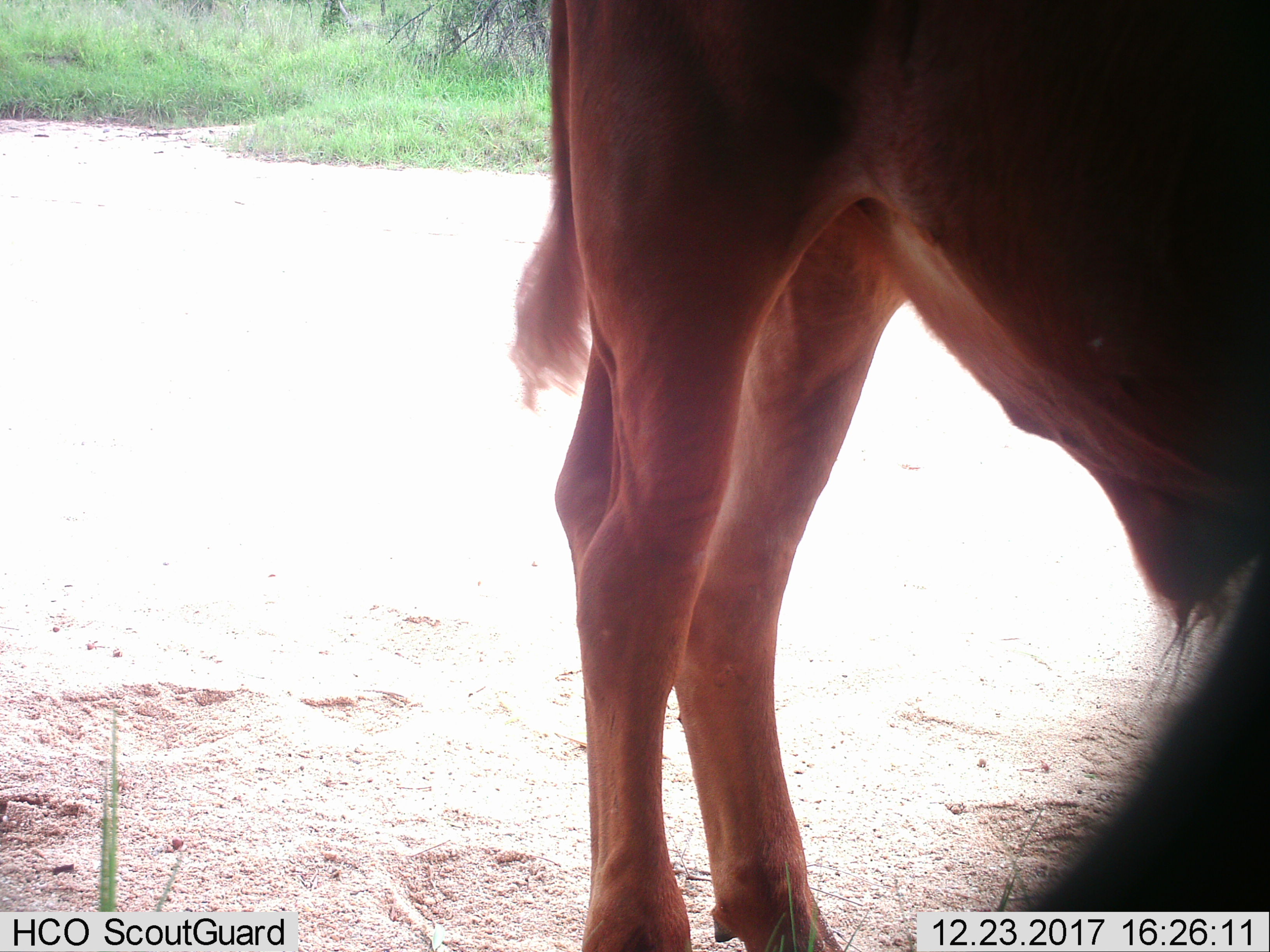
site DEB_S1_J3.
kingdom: Animalia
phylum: Chordata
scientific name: Vertebrata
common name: domestic animal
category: domesticanimal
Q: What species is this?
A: Domesticanimal (domestic animal) (Vertebrata).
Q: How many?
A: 1.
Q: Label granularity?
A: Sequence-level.